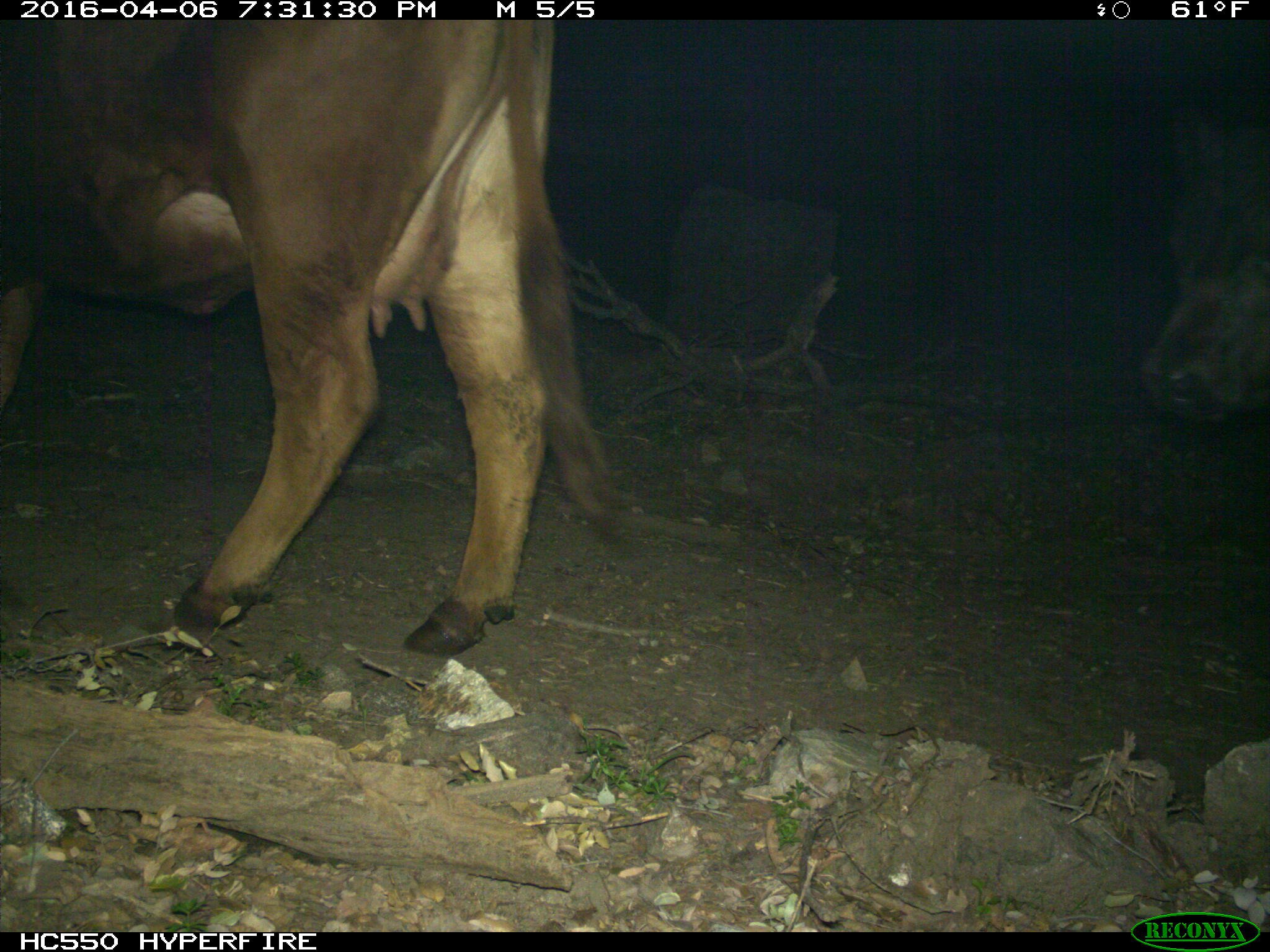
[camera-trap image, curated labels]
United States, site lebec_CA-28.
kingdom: Animalia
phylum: Chordata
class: Mammalia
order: Artiodactyla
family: Bovidae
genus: Bos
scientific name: Bos taurus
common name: domestic cow